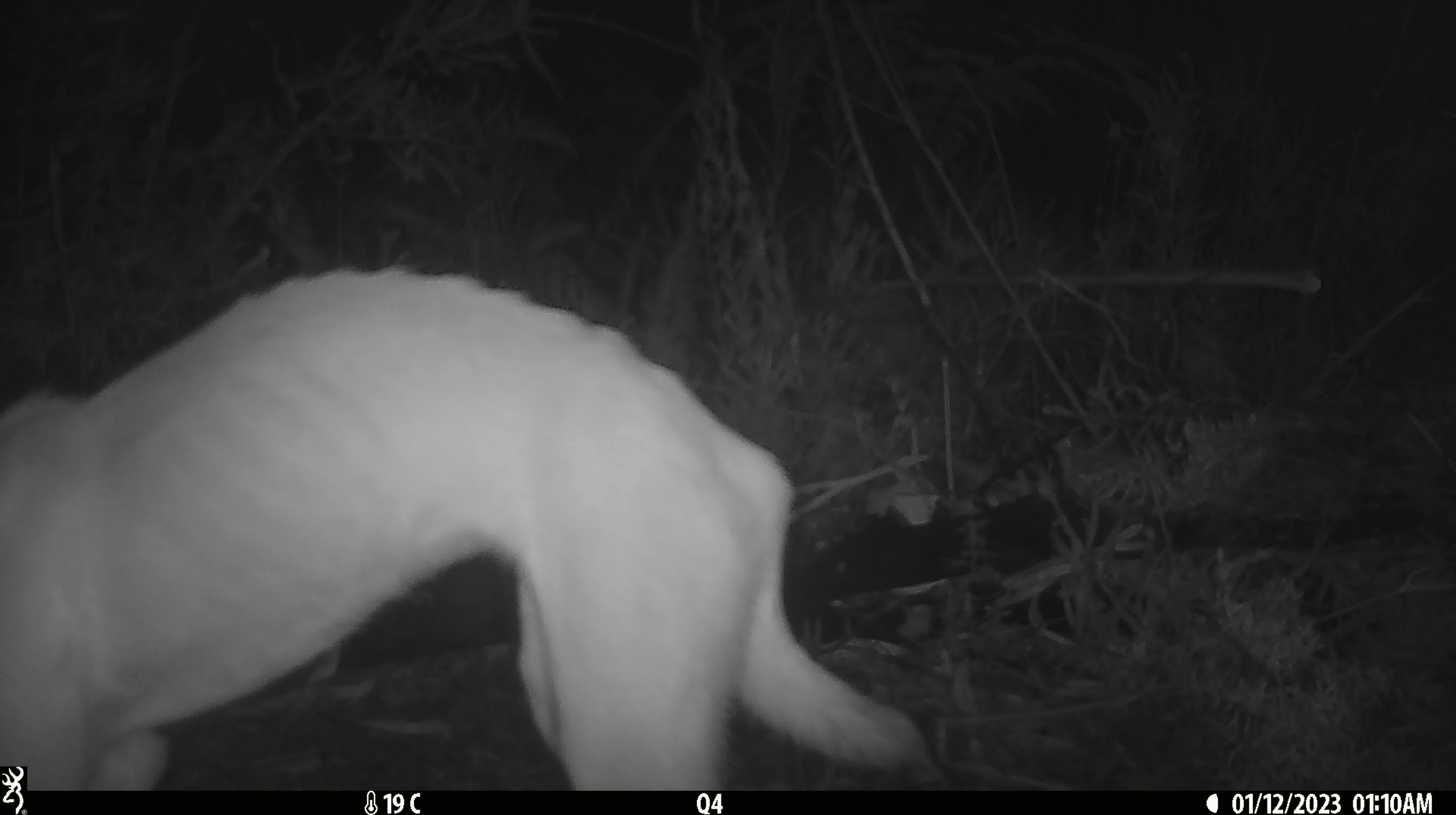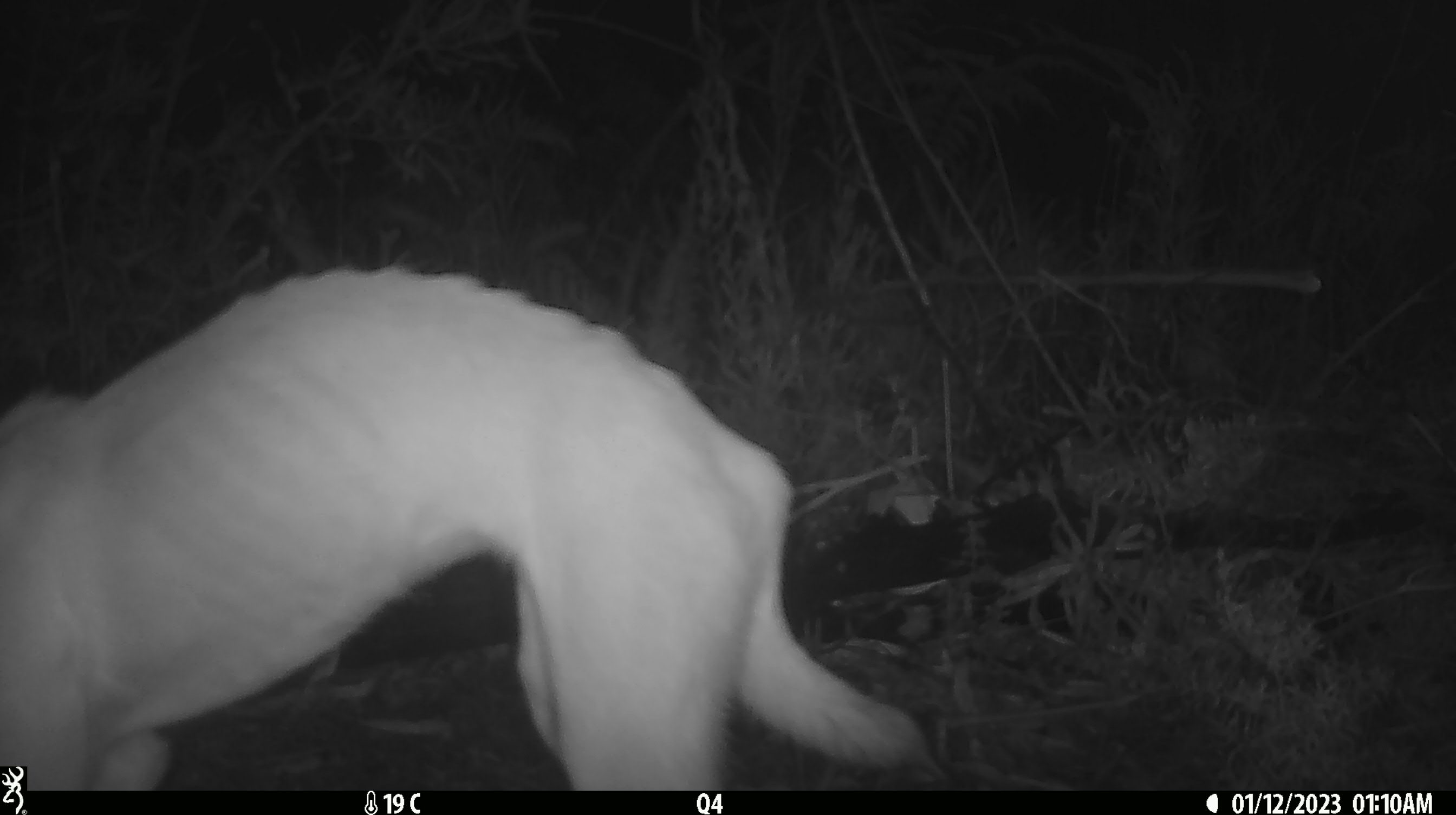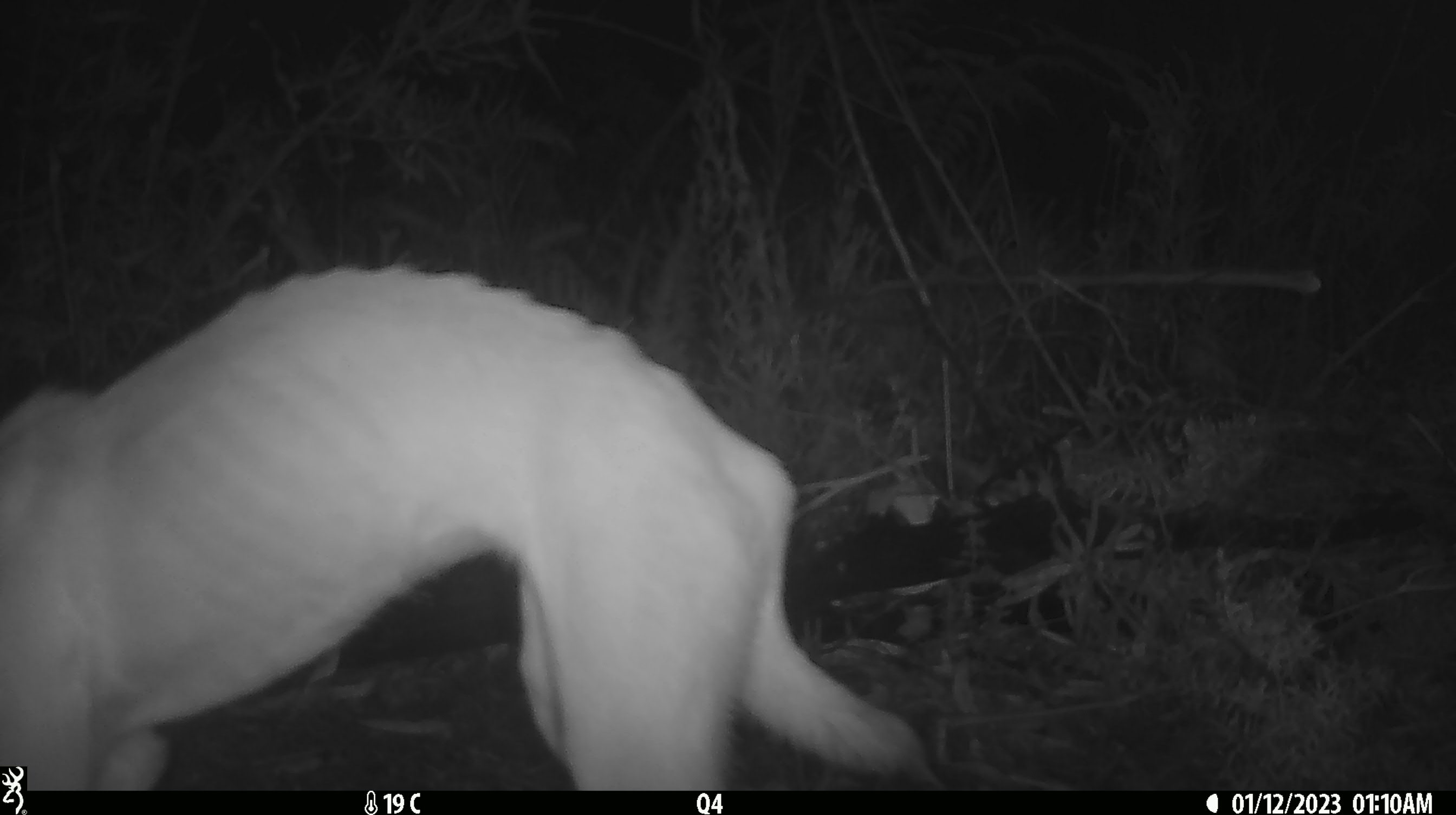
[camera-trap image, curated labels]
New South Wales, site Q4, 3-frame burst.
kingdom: Animalia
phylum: Chordata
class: Mammalia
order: Carnivora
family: Canidae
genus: Canis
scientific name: Canis familiaris dingo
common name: dingo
Dingo (Canis familiaris dingo).